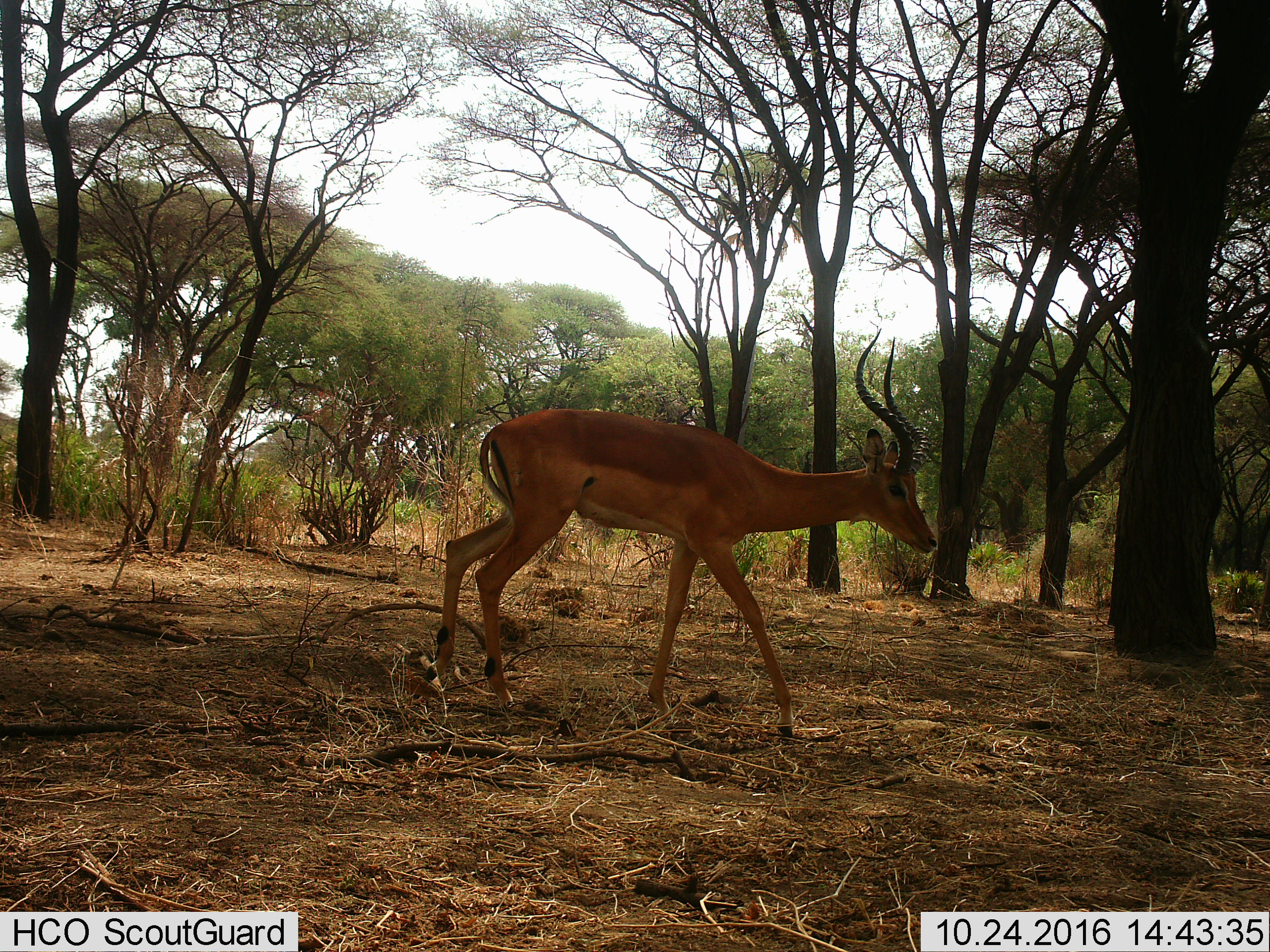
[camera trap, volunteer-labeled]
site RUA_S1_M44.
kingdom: Animalia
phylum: Chordata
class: Mammalia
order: Artiodactyla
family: Bovidae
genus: Aepyceros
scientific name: Aepyceros melampus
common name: impala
Impala (Aepyceros melampus), count 1. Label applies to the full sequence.